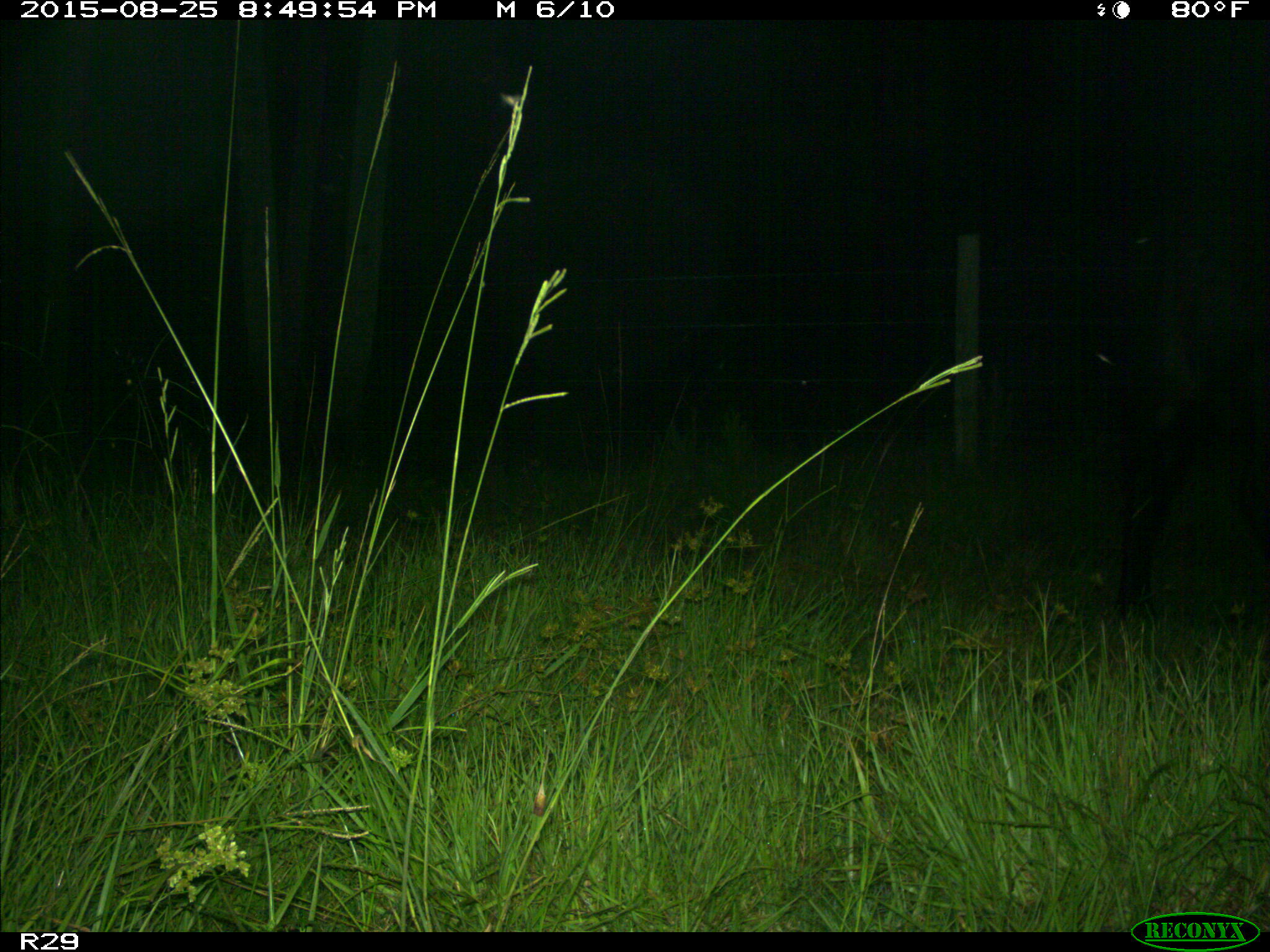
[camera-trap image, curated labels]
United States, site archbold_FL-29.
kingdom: Animalia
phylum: Chordata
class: Mammalia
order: Artiodactyla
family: Bovidae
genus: Bos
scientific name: Bos taurus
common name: domestic cow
Bos taurus (domestic cow).